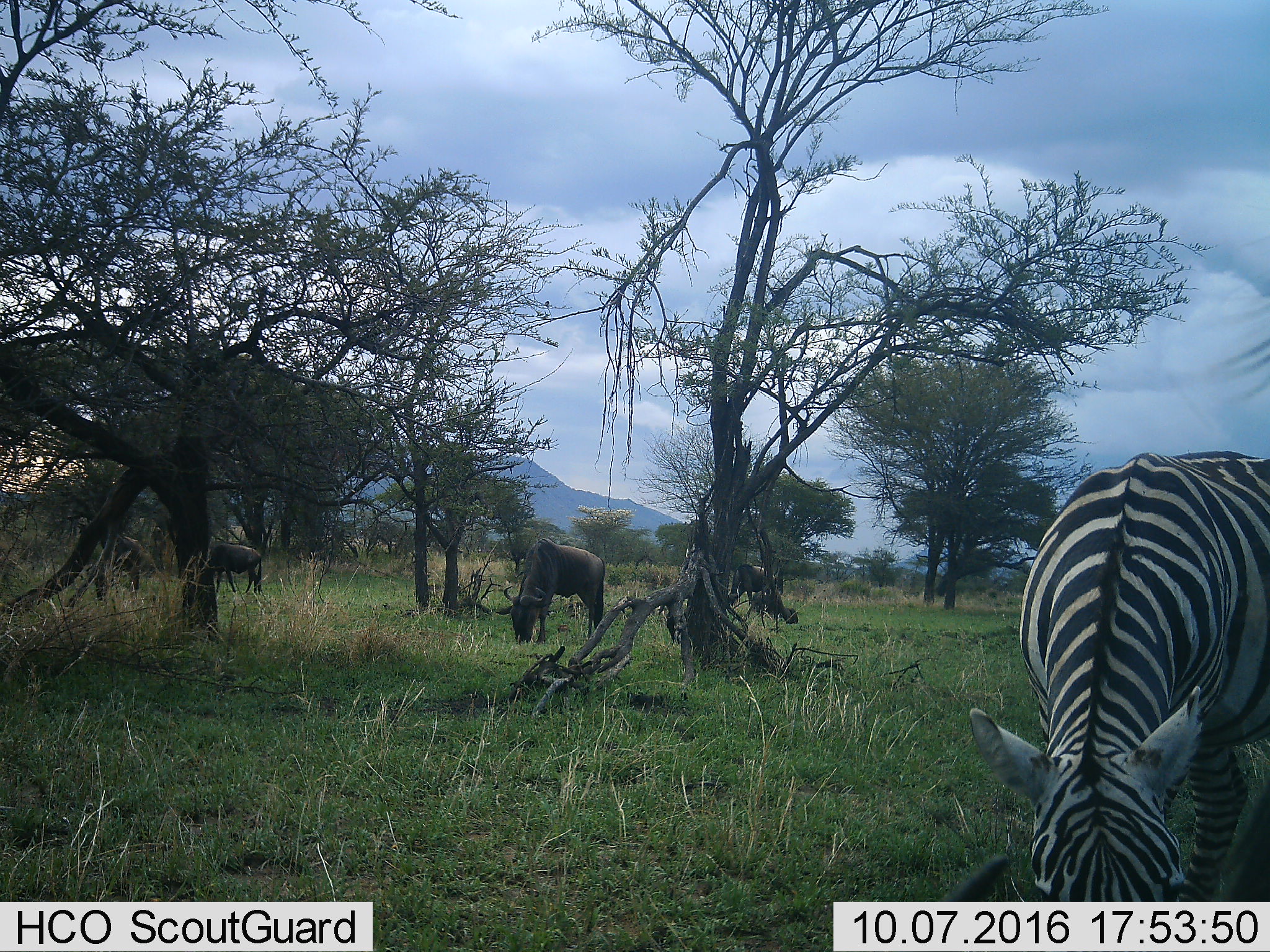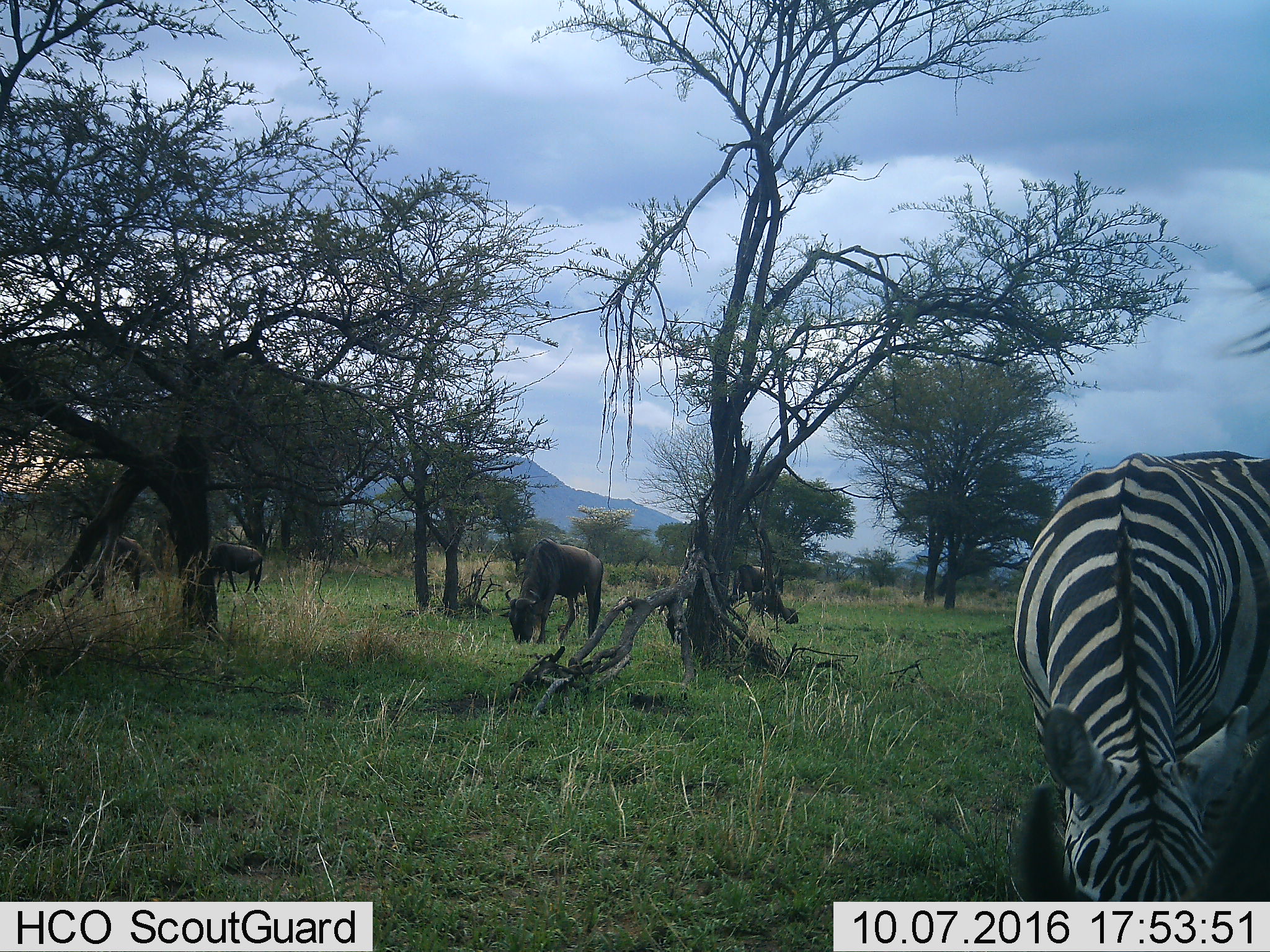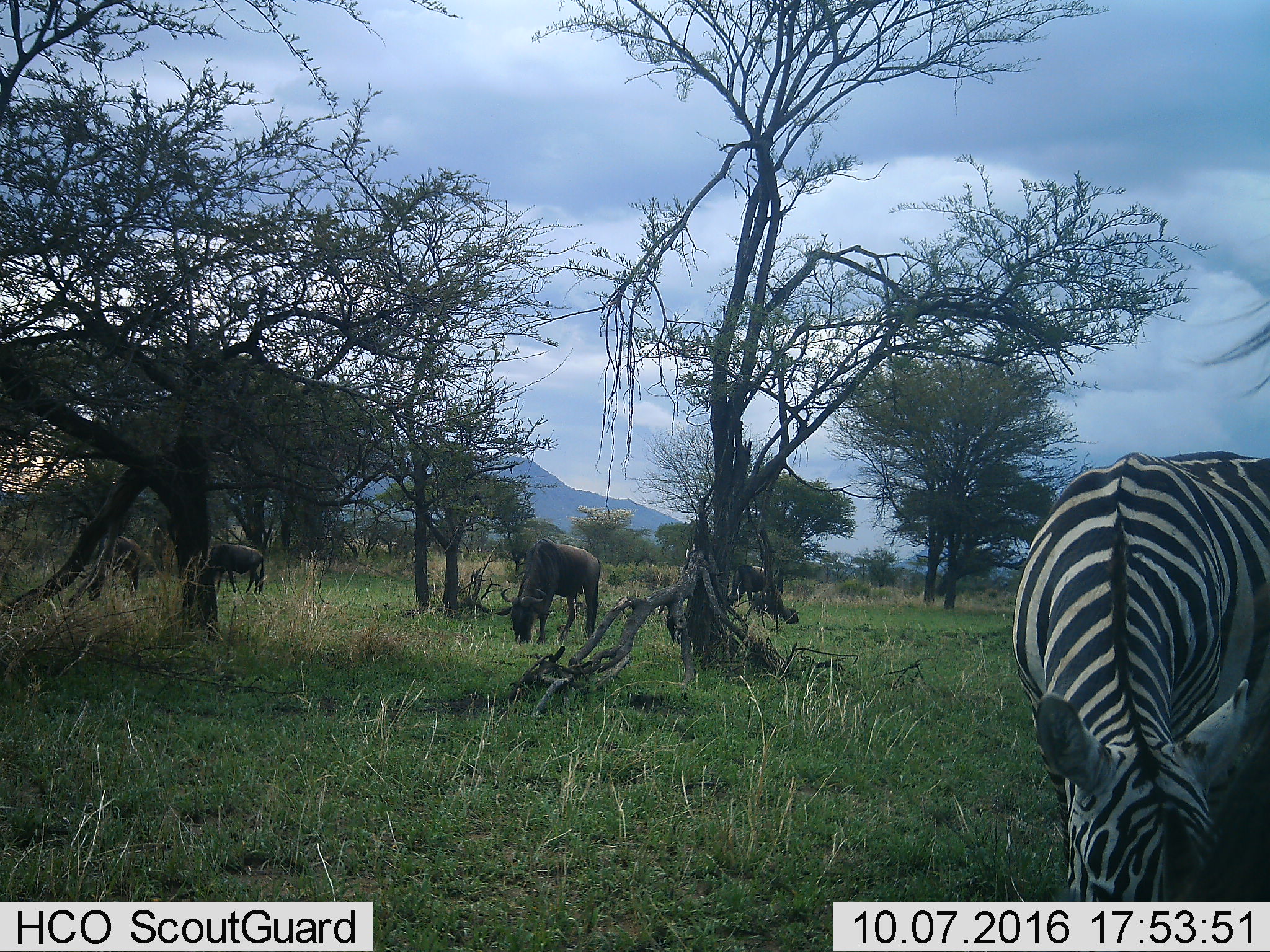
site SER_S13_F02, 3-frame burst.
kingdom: Animalia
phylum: Chordata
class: Mammalia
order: Artiodactyla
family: Bovidae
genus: Connochaetes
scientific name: Connochaetes taurinus taurinus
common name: blue wildebeest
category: wildebeestblue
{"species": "wildebeestblue (blue wildebeest) (Connochaetes taurinus taurinus)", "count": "4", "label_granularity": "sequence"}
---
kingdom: Animalia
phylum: Chordata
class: Mammalia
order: Perissodactyla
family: Equidae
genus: Equus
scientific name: Equus quagga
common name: plains zebra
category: zebraplains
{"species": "zebraplains (plains zebra) (Equus quagga)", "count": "1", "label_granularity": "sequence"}